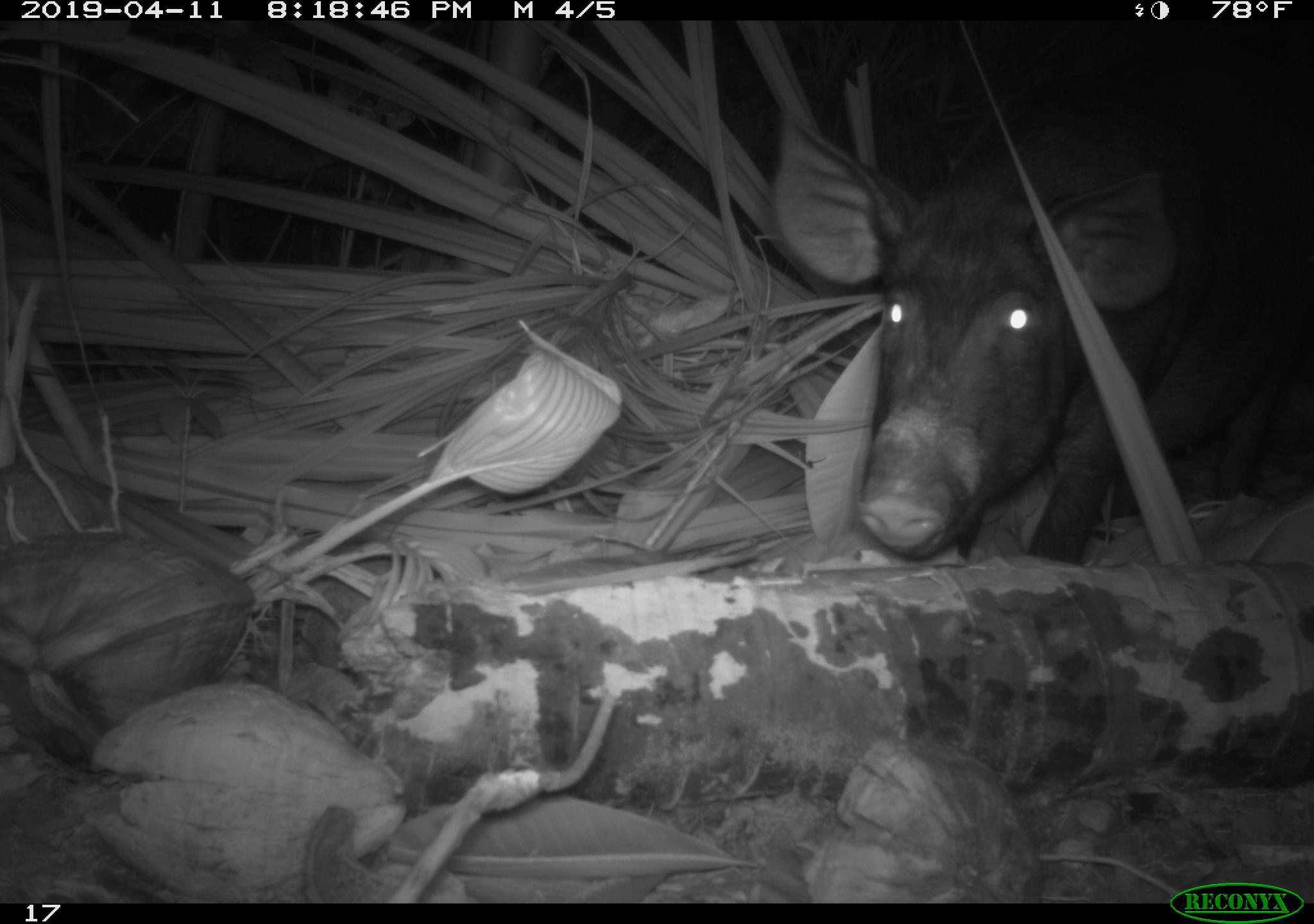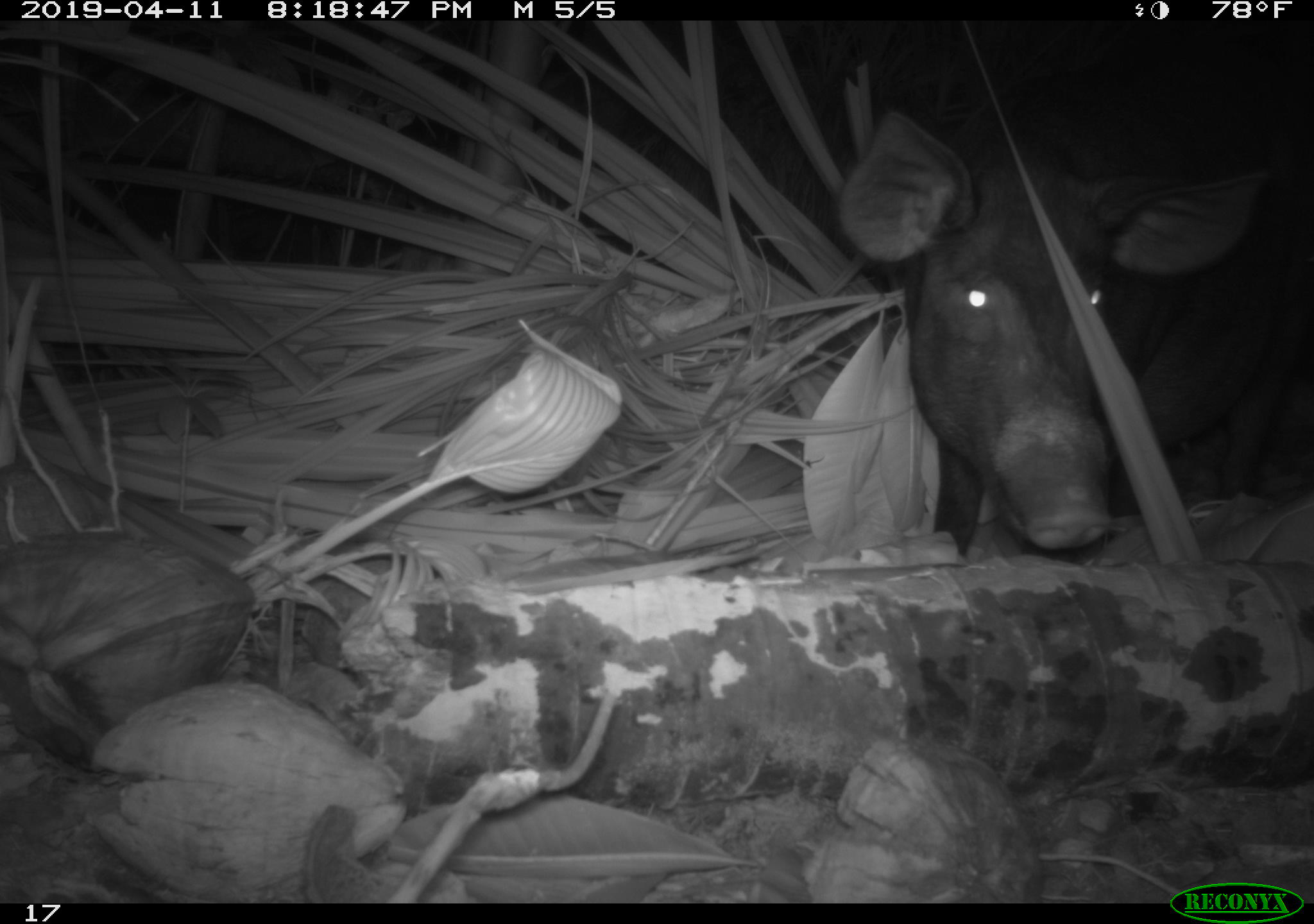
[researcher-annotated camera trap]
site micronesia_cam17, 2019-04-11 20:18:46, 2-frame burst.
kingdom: Animalia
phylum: Chordata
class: Mammalia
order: Artiodactyla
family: Suidae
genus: Sus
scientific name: Sus scrofa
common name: pig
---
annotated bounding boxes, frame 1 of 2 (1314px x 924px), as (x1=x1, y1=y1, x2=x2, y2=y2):
pig: (x1=739, y1=18, x2=1308, y2=577)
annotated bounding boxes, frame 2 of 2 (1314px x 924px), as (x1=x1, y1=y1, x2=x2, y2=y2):
pig: (x1=829, y1=89, x2=1302, y2=558)